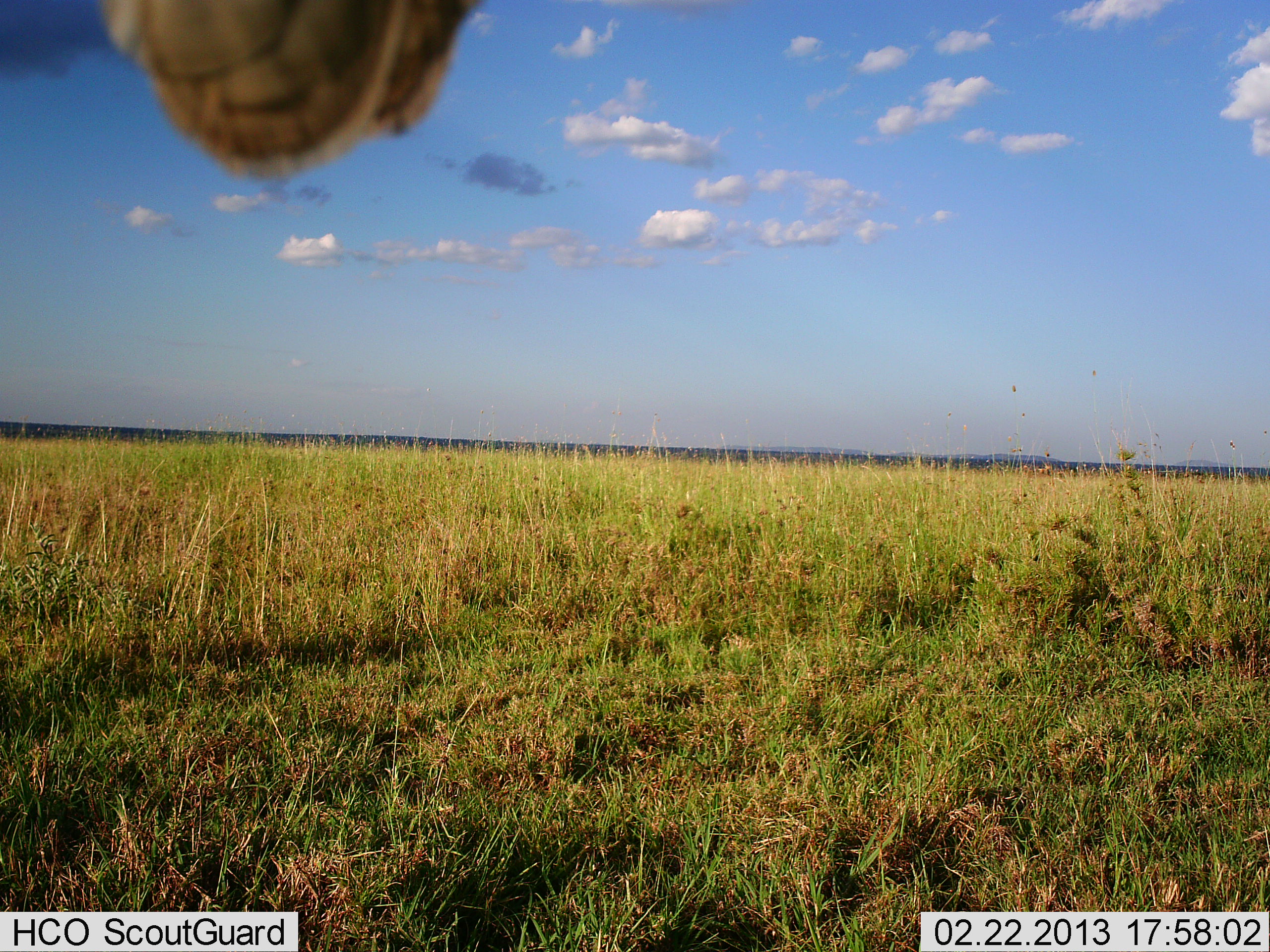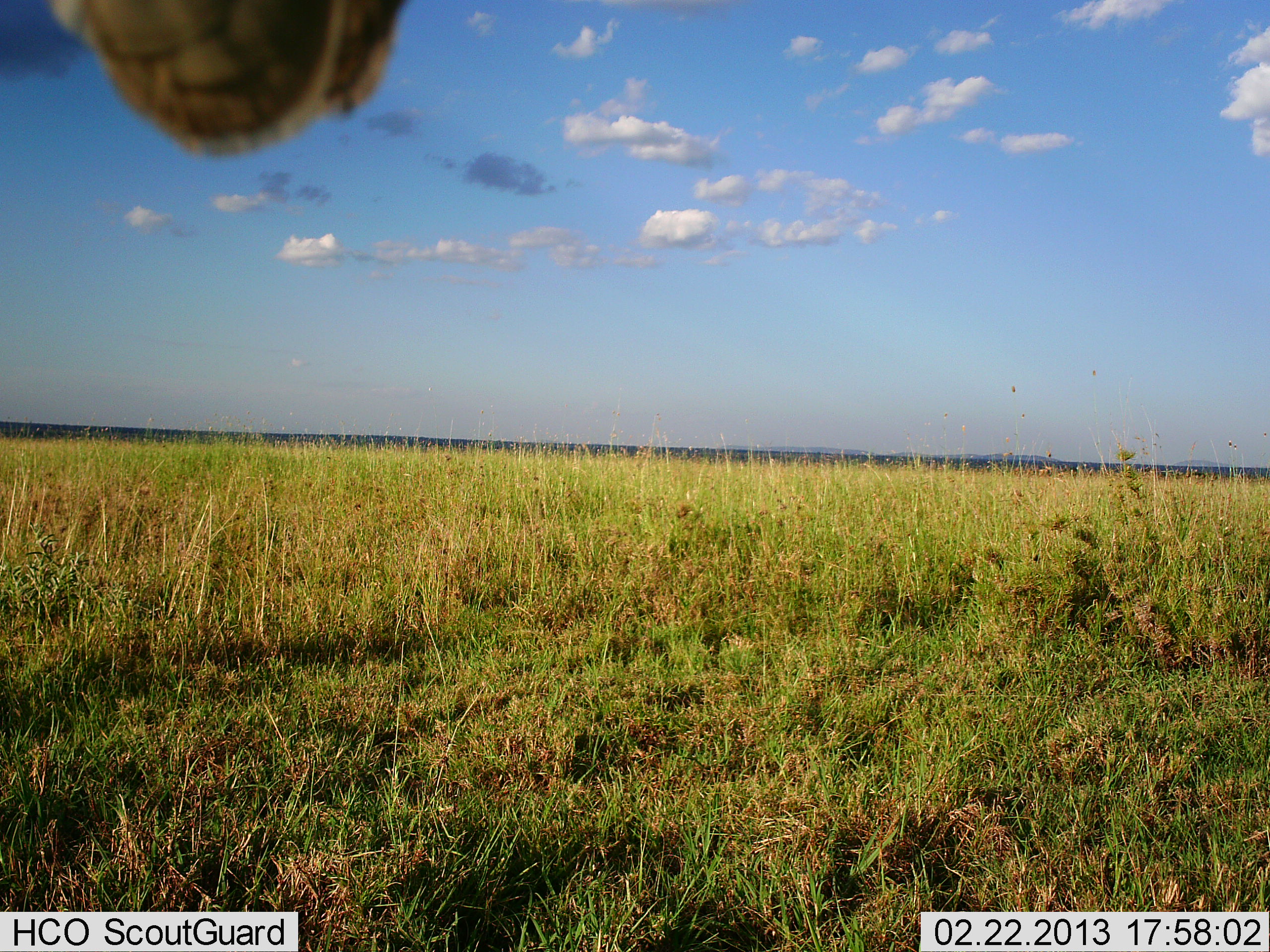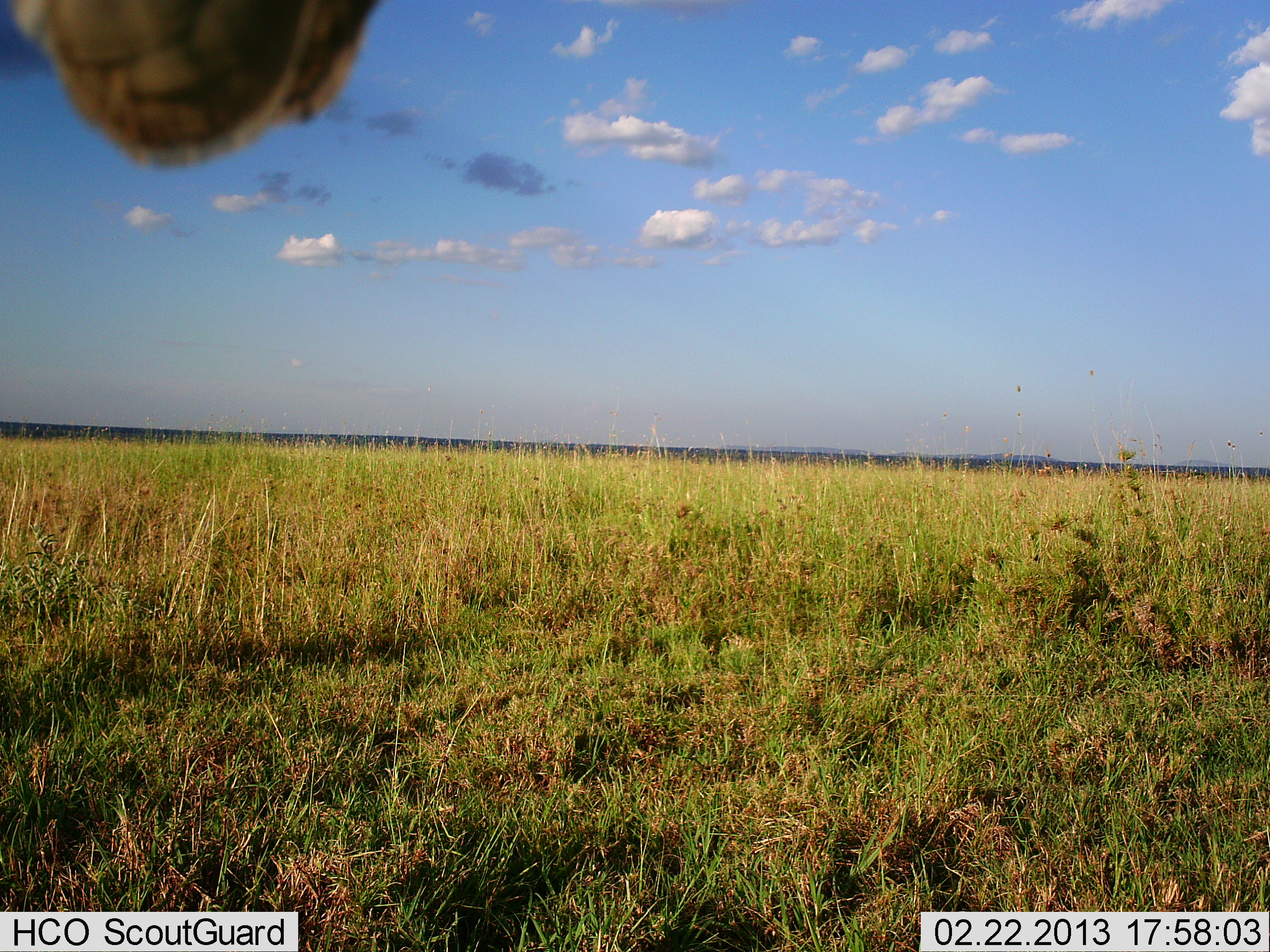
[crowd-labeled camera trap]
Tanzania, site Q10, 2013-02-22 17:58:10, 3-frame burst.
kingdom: Animalia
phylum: Chordata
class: Aves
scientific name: Aves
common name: bird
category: otherbird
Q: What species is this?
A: Otherbird (bird) (Aves).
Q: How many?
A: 1.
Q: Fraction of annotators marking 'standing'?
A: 14%.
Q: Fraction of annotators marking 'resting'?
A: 86%.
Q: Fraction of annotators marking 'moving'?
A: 0%.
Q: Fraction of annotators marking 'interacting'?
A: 0%.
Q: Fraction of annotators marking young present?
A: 0%.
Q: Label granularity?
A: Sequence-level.